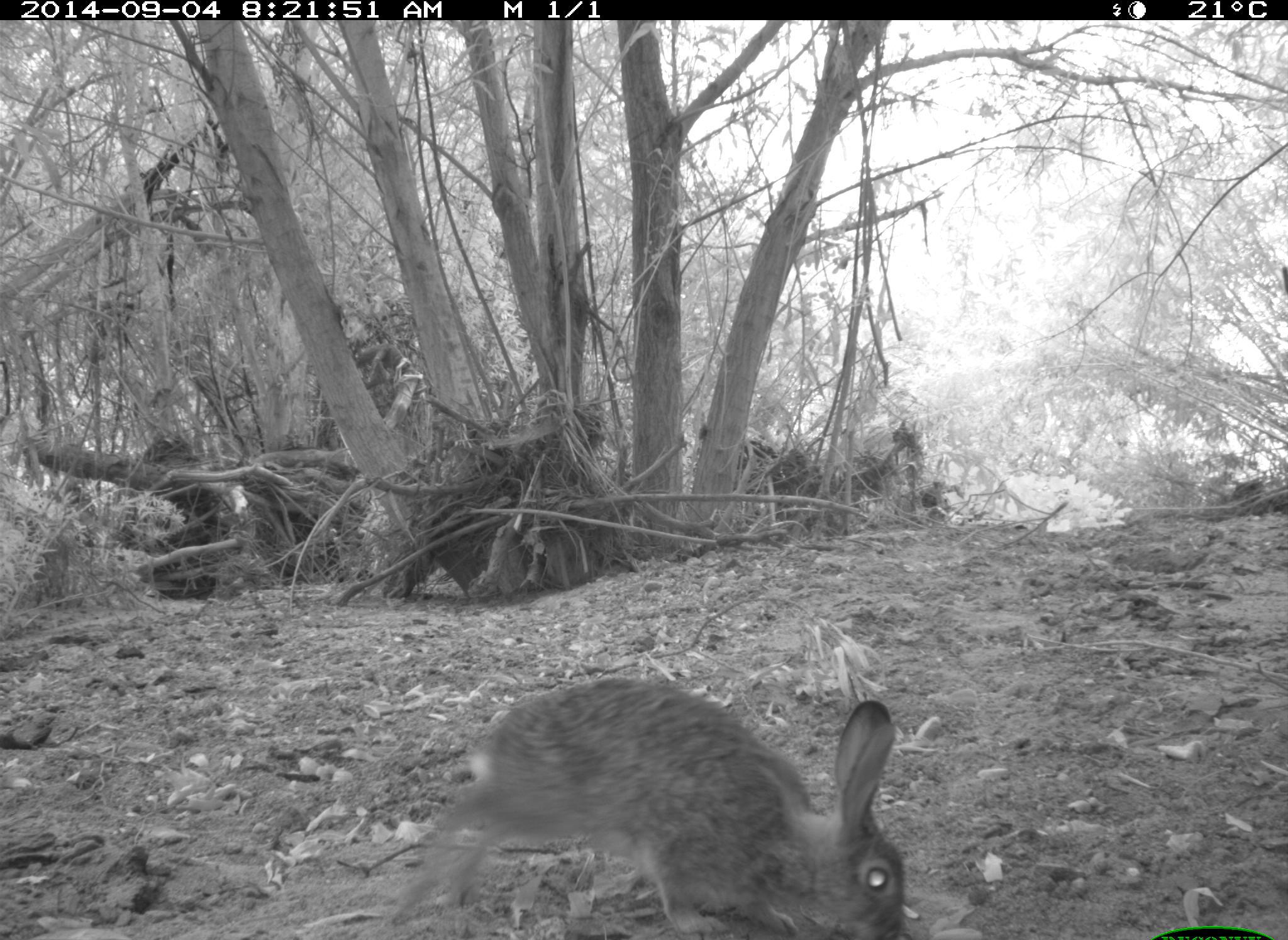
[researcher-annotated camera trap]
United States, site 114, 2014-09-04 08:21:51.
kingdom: Animalia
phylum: Chordata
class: Mammalia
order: Lagomorpha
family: Leporidae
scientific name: Leporidae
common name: rabbits and hares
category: rabbit